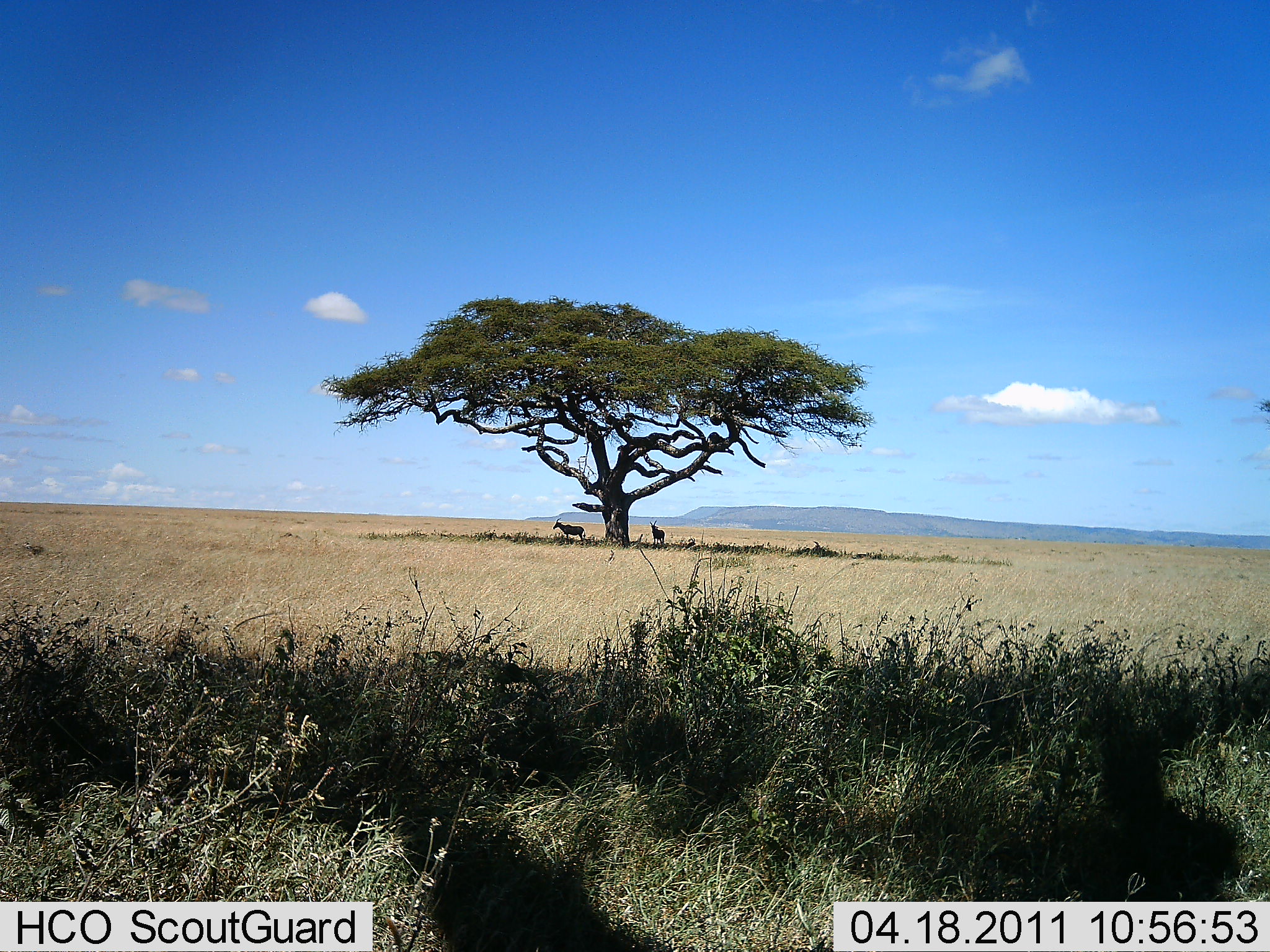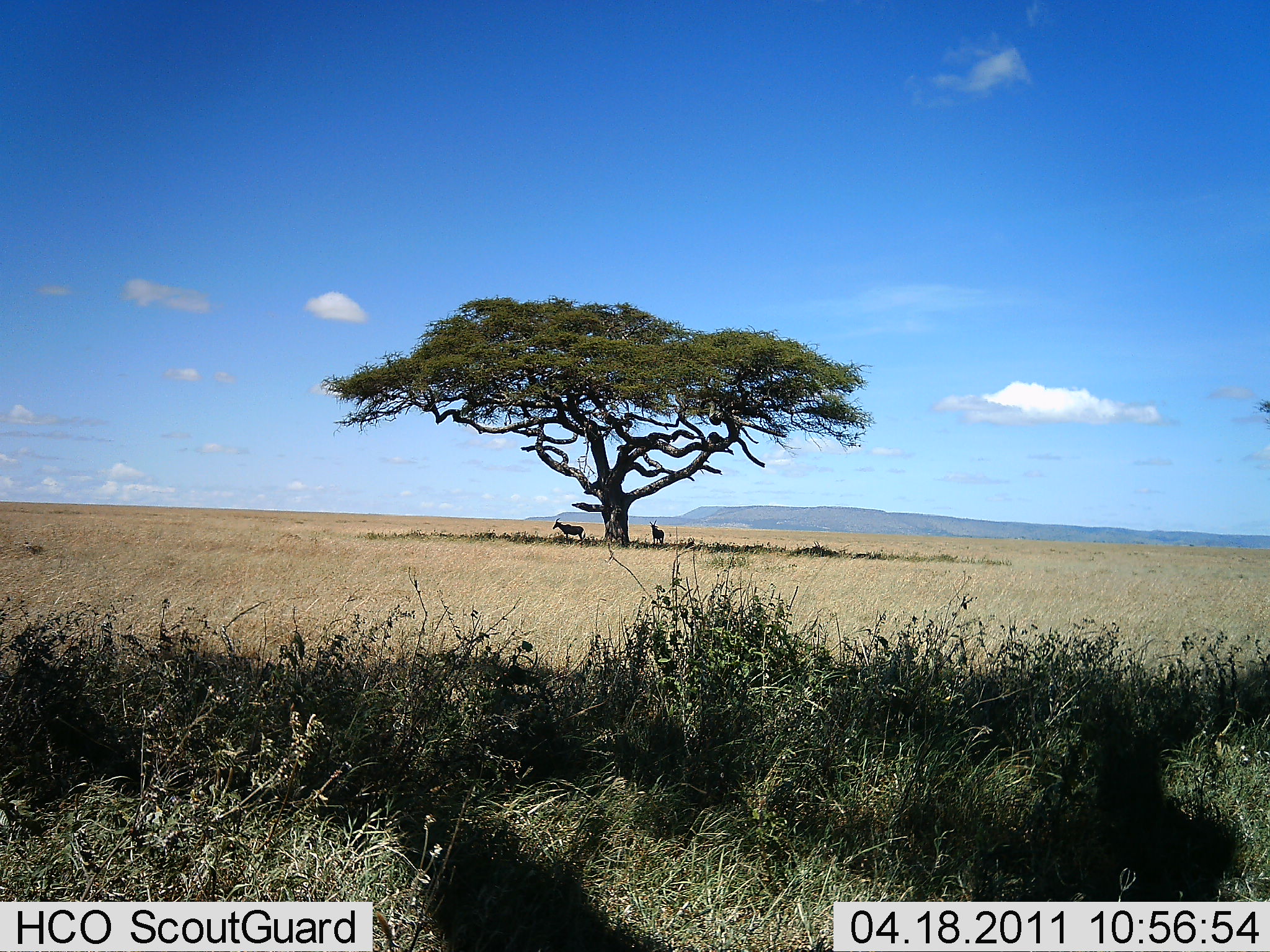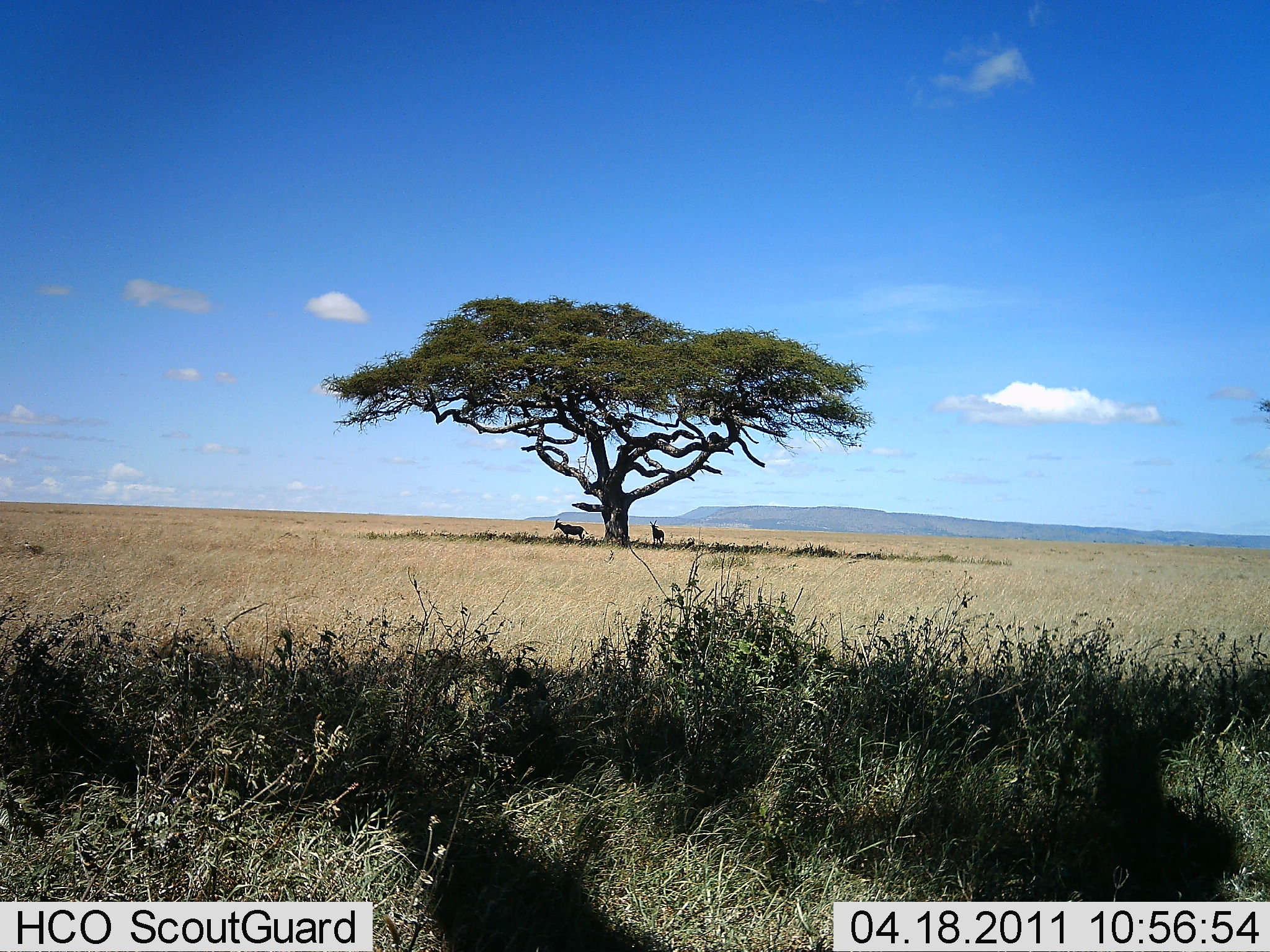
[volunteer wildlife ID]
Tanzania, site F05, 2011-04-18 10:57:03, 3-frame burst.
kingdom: Animalia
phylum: Chordata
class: Mammalia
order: Artiodactyla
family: Bovidae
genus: Nanger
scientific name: Nanger granti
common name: grant's gazelle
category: gazellegrants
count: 2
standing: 100%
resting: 0%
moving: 0%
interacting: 0%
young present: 0%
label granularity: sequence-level